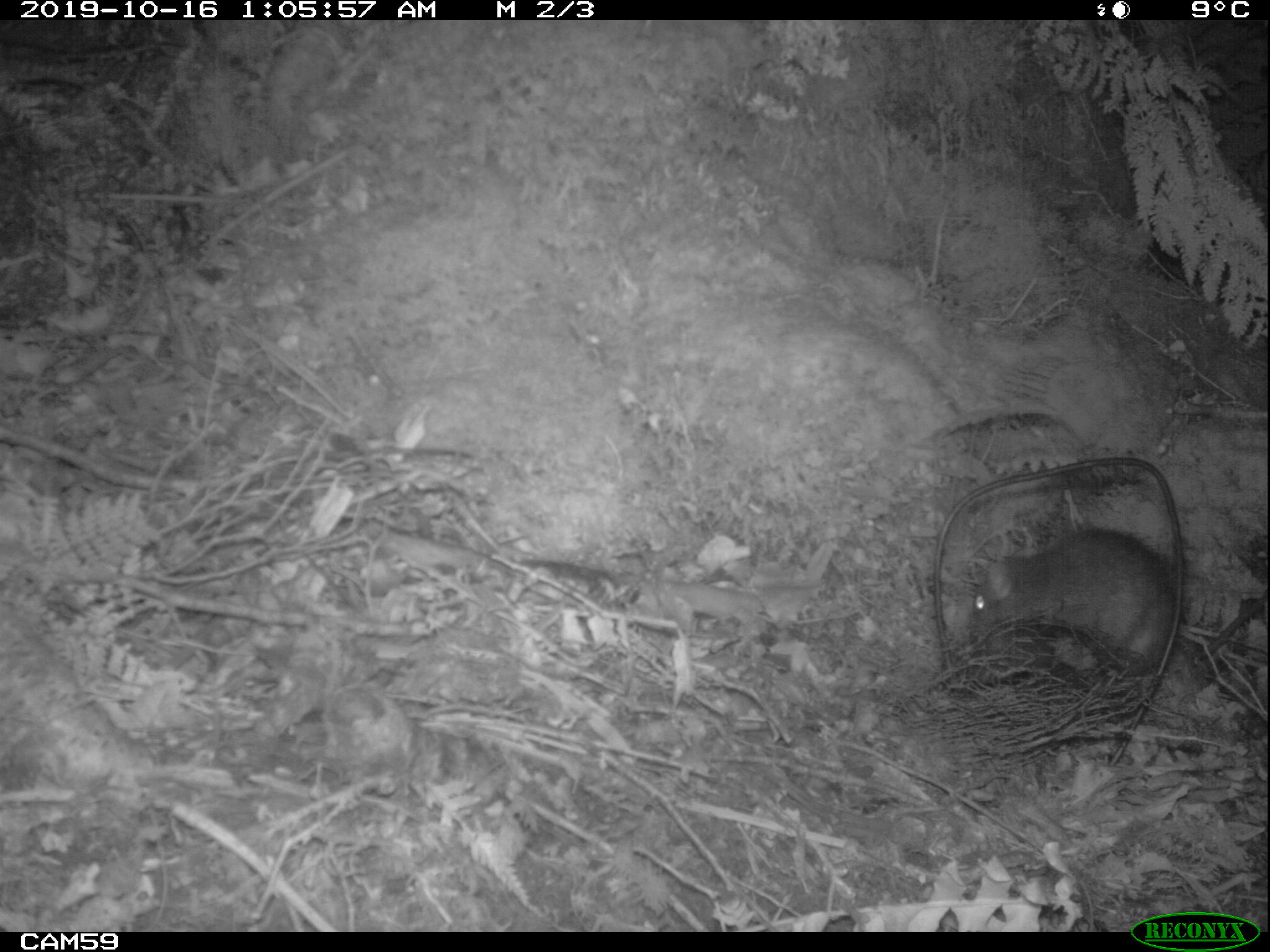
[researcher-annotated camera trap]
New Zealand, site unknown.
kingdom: Animalia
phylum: Chordata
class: Mammalia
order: Rodentia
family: Muridae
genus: Rattus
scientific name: Rattus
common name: rat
Rat (Rattus).